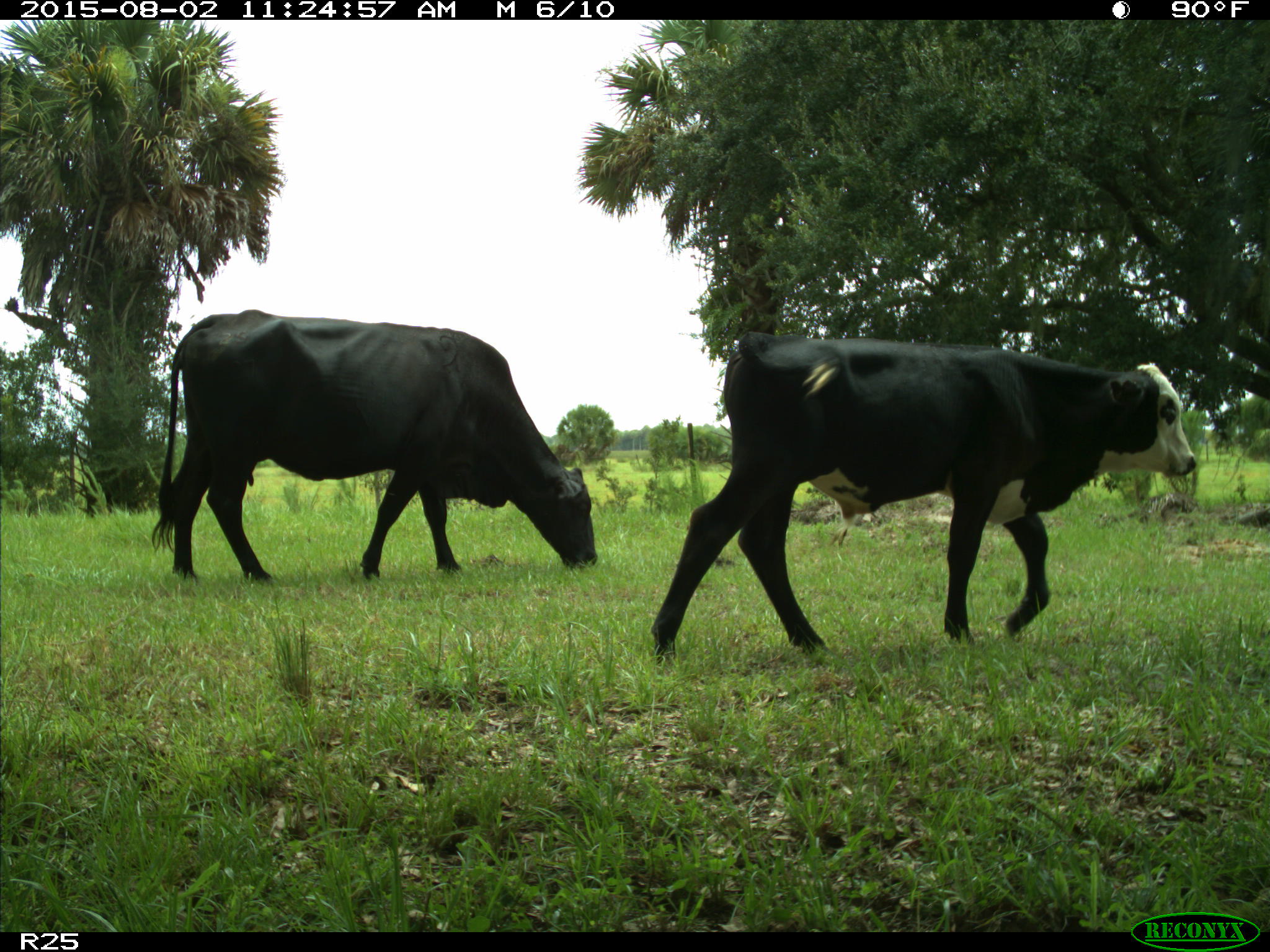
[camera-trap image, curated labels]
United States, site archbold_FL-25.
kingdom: Animalia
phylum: Chordata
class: Mammalia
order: Artiodactyla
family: Bovidae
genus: Bos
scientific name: Bos taurus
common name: domestic cow